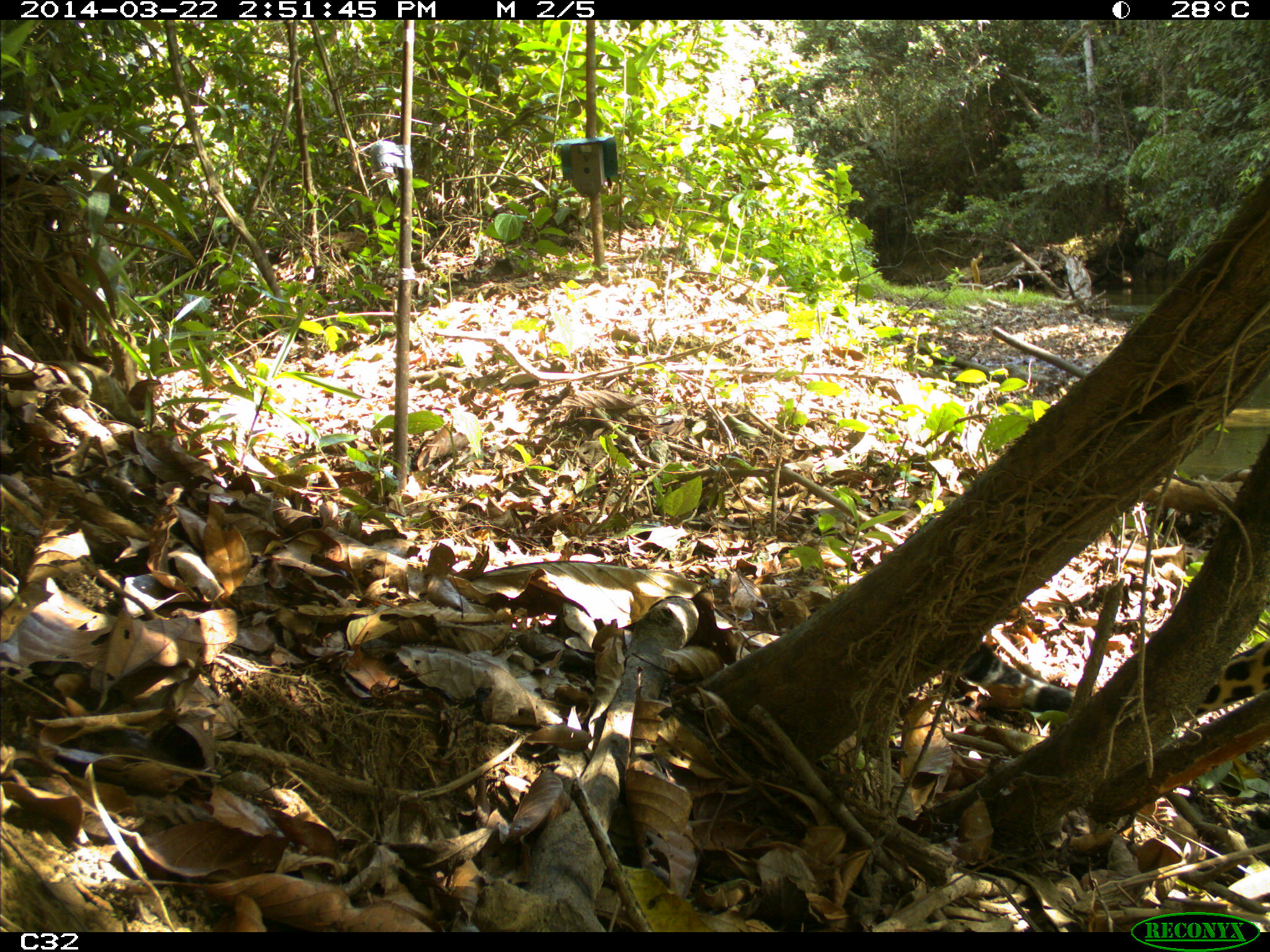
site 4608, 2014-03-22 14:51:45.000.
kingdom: Animalia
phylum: Chordata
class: Mammalia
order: Carnivora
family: Felidae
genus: Panthera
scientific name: Panthera onca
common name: jaguar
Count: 1.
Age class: adult.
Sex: male.